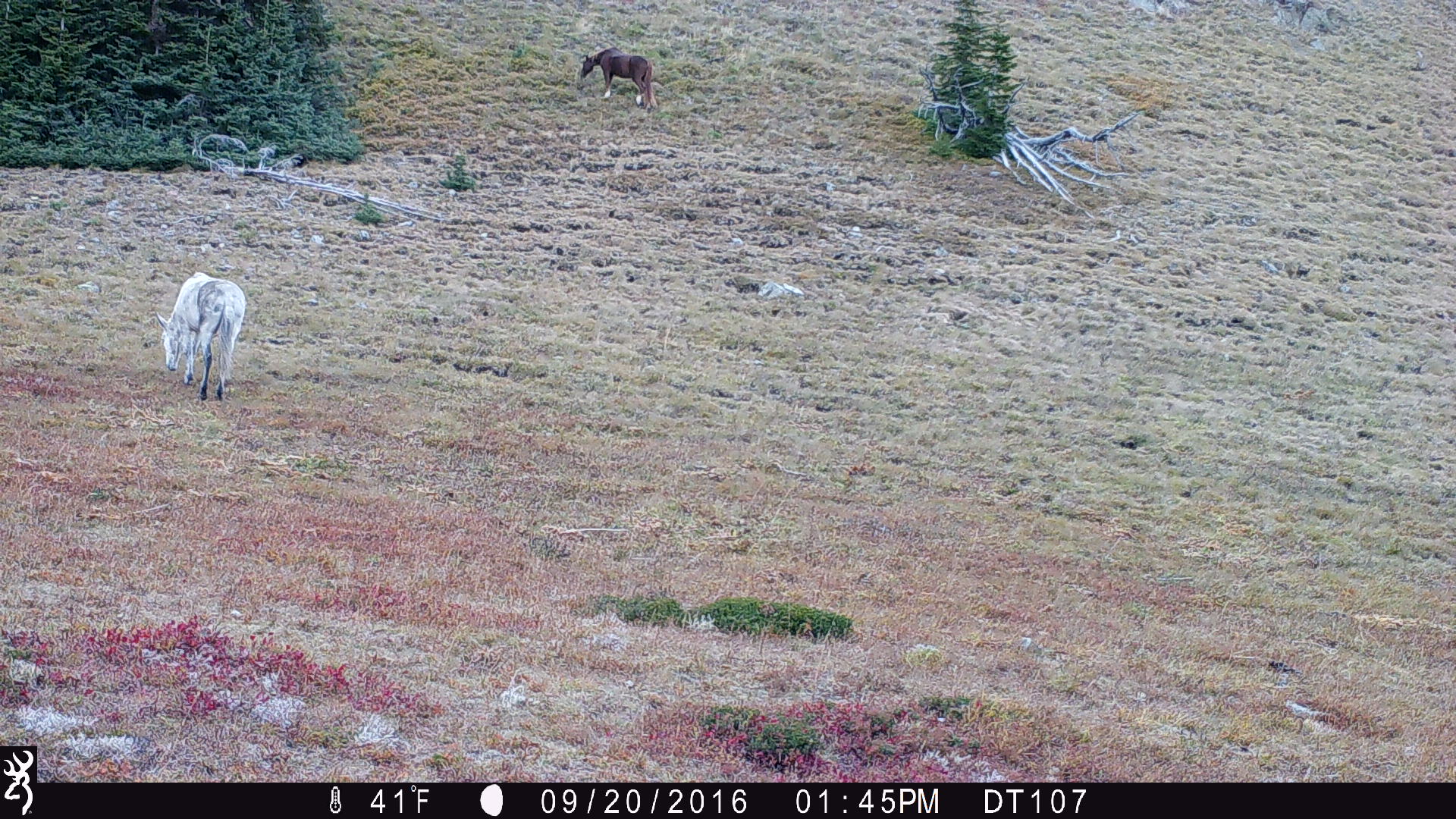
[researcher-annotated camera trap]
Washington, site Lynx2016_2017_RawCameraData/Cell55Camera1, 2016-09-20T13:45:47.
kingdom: Animalia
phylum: Chordata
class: Mammalia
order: Perissodactyla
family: Equidae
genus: Equus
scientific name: Equus caballus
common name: domestic horse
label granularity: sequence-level